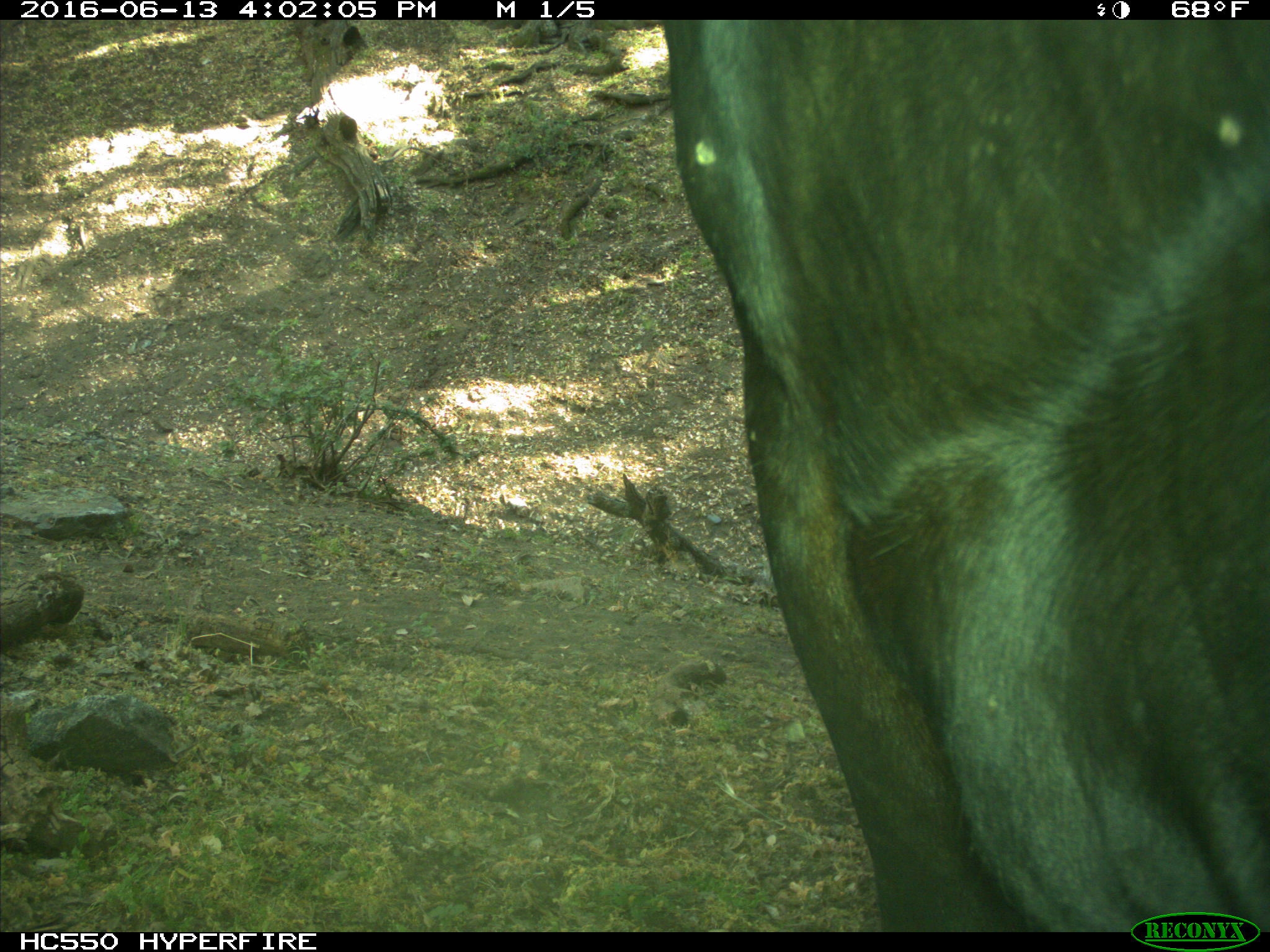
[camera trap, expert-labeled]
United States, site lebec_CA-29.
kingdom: Animalia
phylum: Chordata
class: Mammalia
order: Artiodactyla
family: Bovidae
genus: Bos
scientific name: Bos taurus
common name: domestic cow